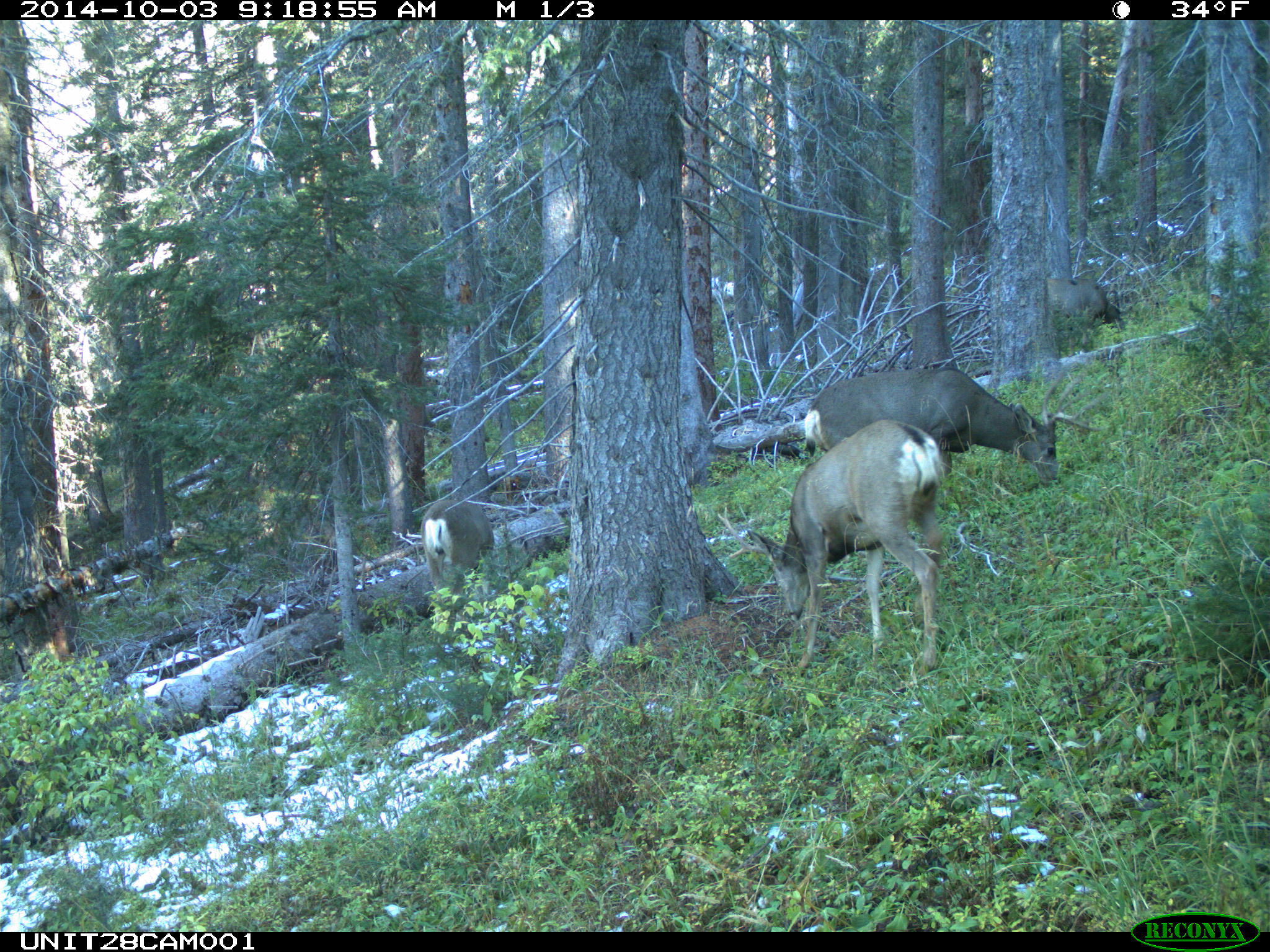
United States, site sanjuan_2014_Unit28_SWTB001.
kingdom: Animalia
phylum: Chordata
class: Mammalia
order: Artiodactyla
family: Cervidae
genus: Odocoileus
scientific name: Odocoileus hemionus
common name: mule deer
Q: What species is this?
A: Odocoileus hemionus (mule deer).